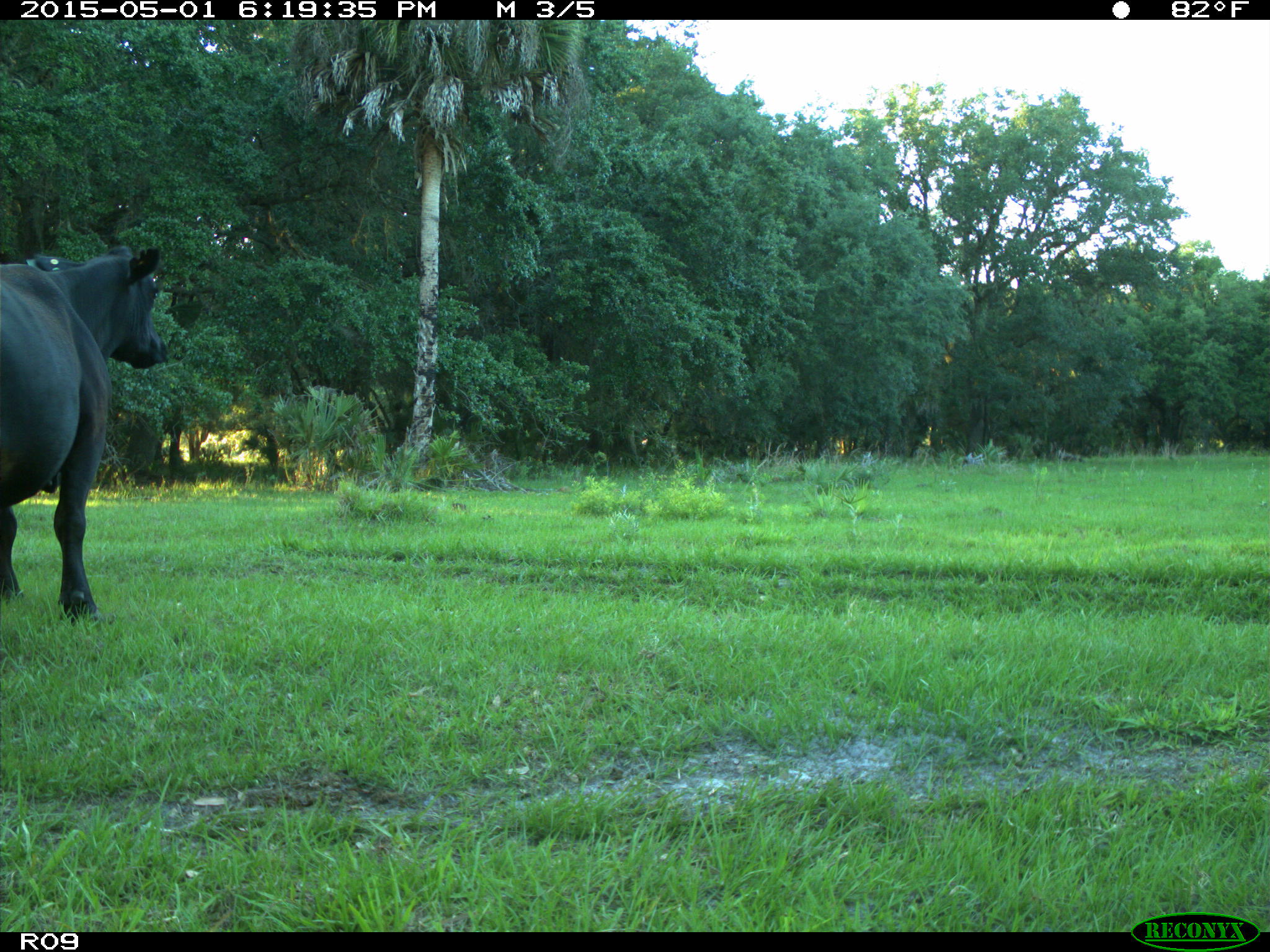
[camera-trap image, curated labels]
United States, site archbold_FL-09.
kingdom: Animalia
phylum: Chordata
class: Mammalia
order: Artiodactyla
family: Bovidae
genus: Bos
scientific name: Bos taurus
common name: domestic cow